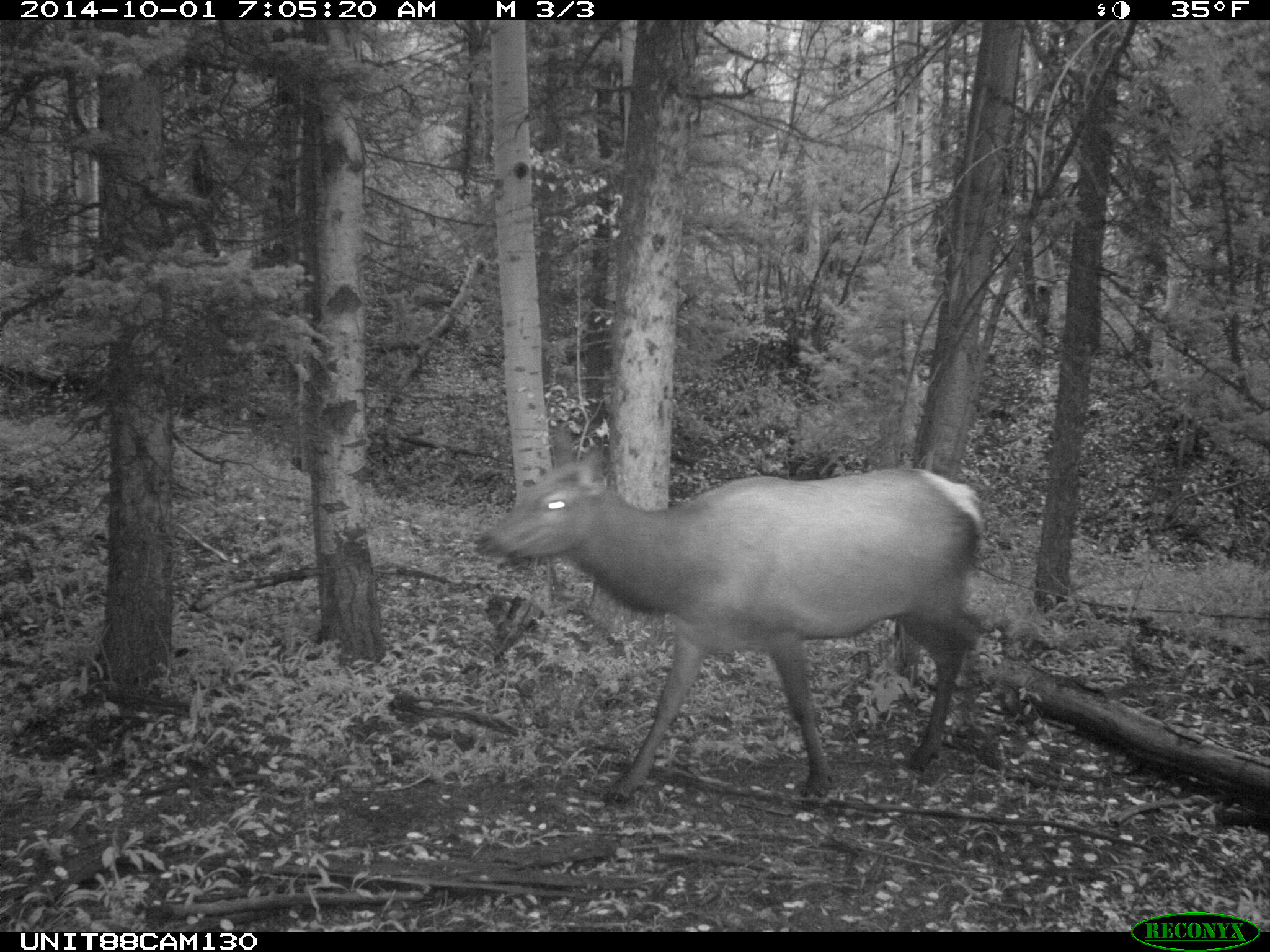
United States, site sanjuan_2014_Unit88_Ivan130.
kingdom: Animalia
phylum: Chordata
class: Mammalia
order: Artiodactyla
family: Cervidae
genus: Cervus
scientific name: Cervus elaphus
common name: red deer